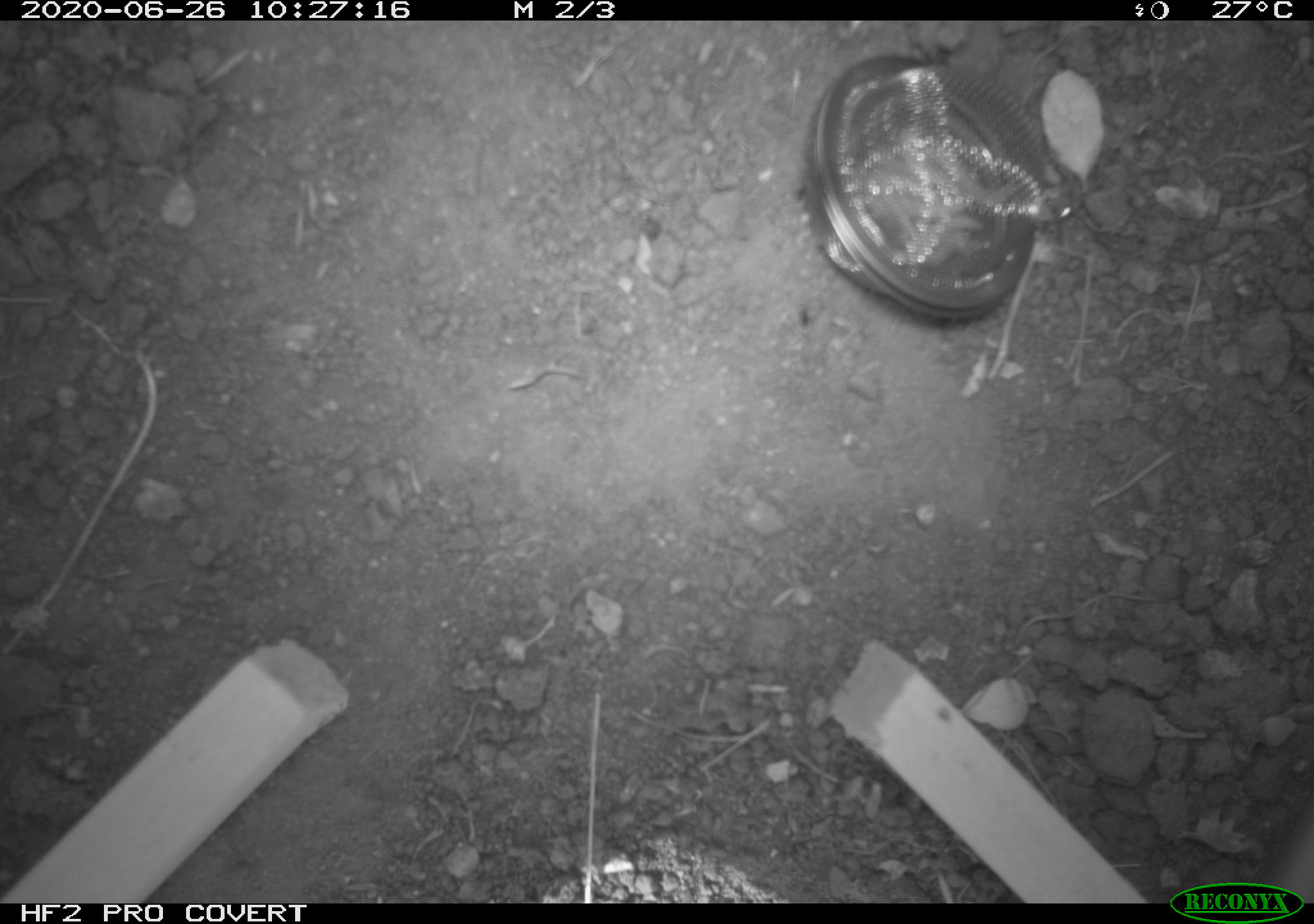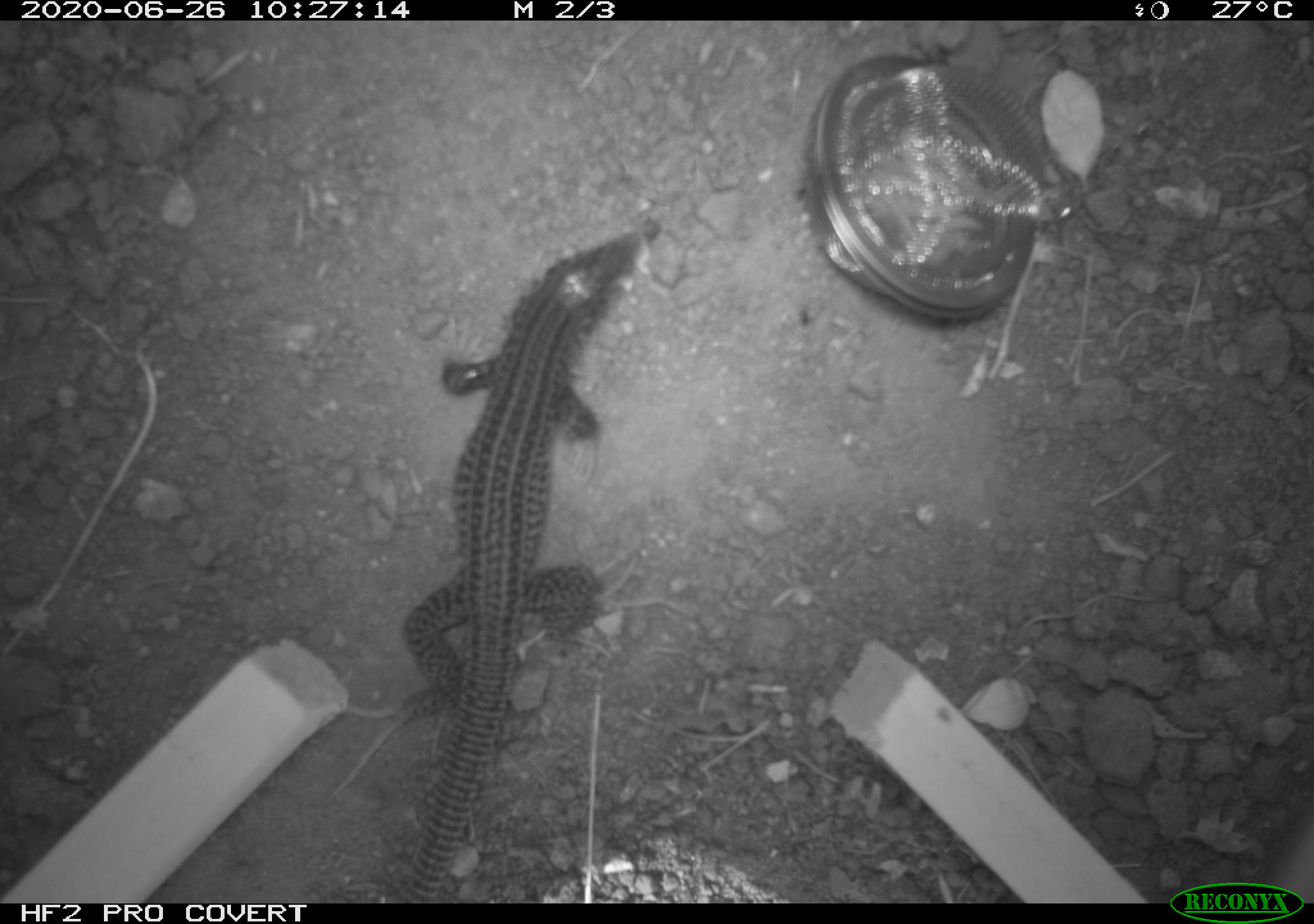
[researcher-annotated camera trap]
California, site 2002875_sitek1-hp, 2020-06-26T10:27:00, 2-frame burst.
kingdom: Animalia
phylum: Chordata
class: Reptilia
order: Squamata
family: Teiidae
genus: Aspidoscelis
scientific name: Aspidoscelis tigris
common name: western whiptail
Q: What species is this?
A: Western whiptail (Aspidoscelis tigris).